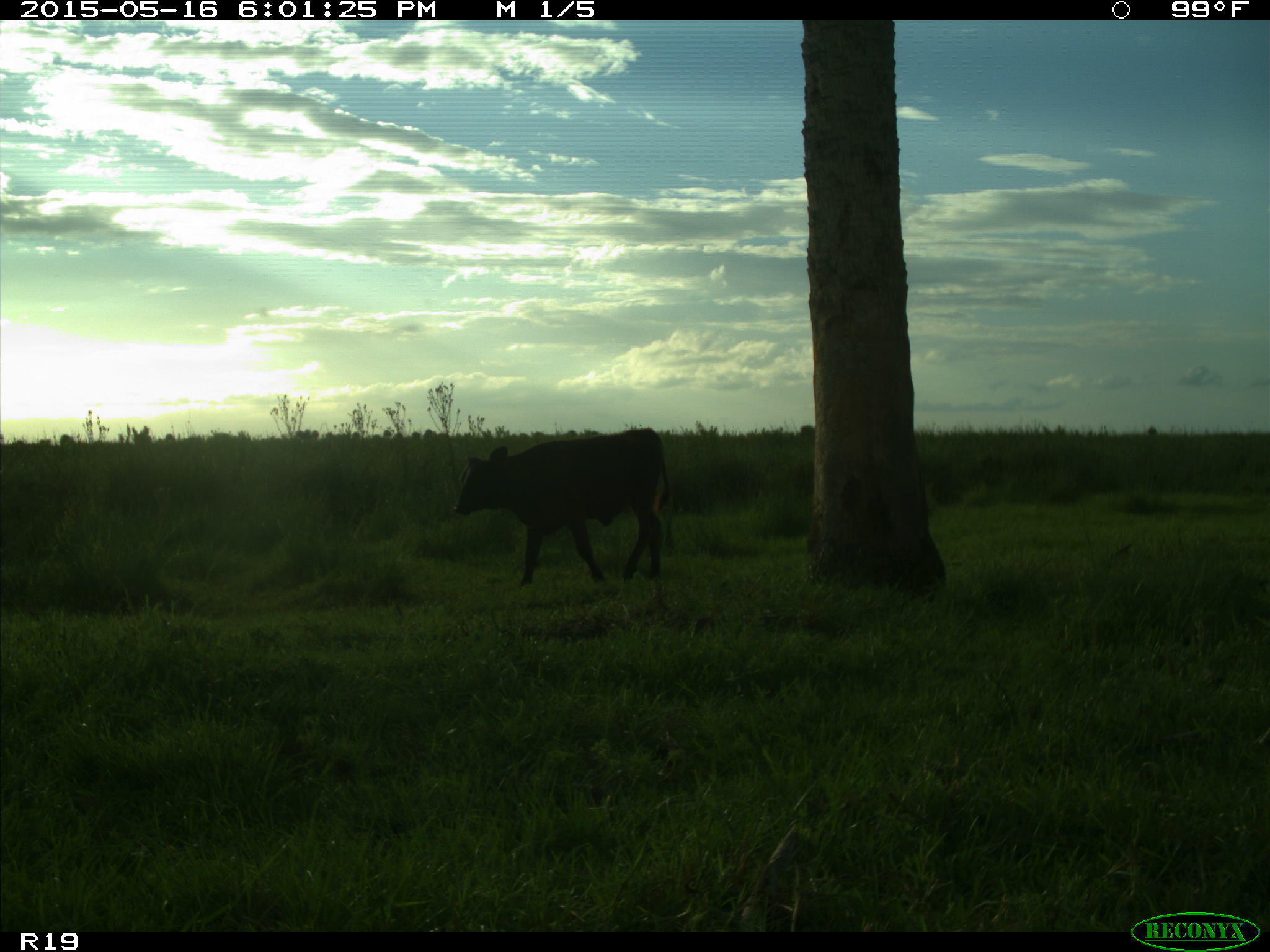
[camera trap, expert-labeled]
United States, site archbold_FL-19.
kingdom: Animalia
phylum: Chordata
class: Mammalia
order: Artiodactyla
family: Bovidae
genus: Bos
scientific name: Bos taurus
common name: domestic cow